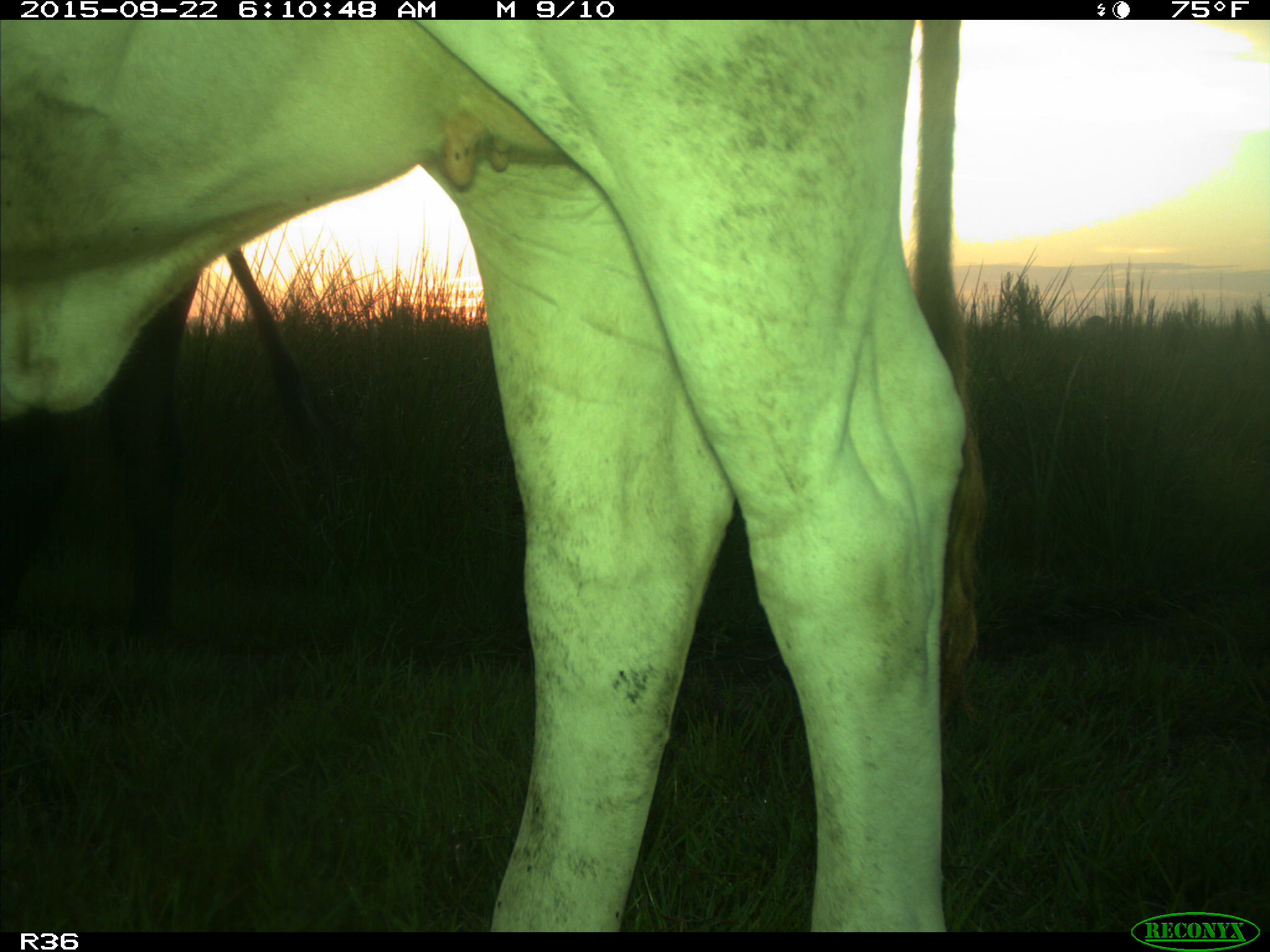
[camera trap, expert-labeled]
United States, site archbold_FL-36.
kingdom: Animalia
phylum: Chordata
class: Mammalia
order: Artiodactyla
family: Bovidae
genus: Bos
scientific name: Bos taurus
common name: domestic cow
Bos taurus (domestic cow).